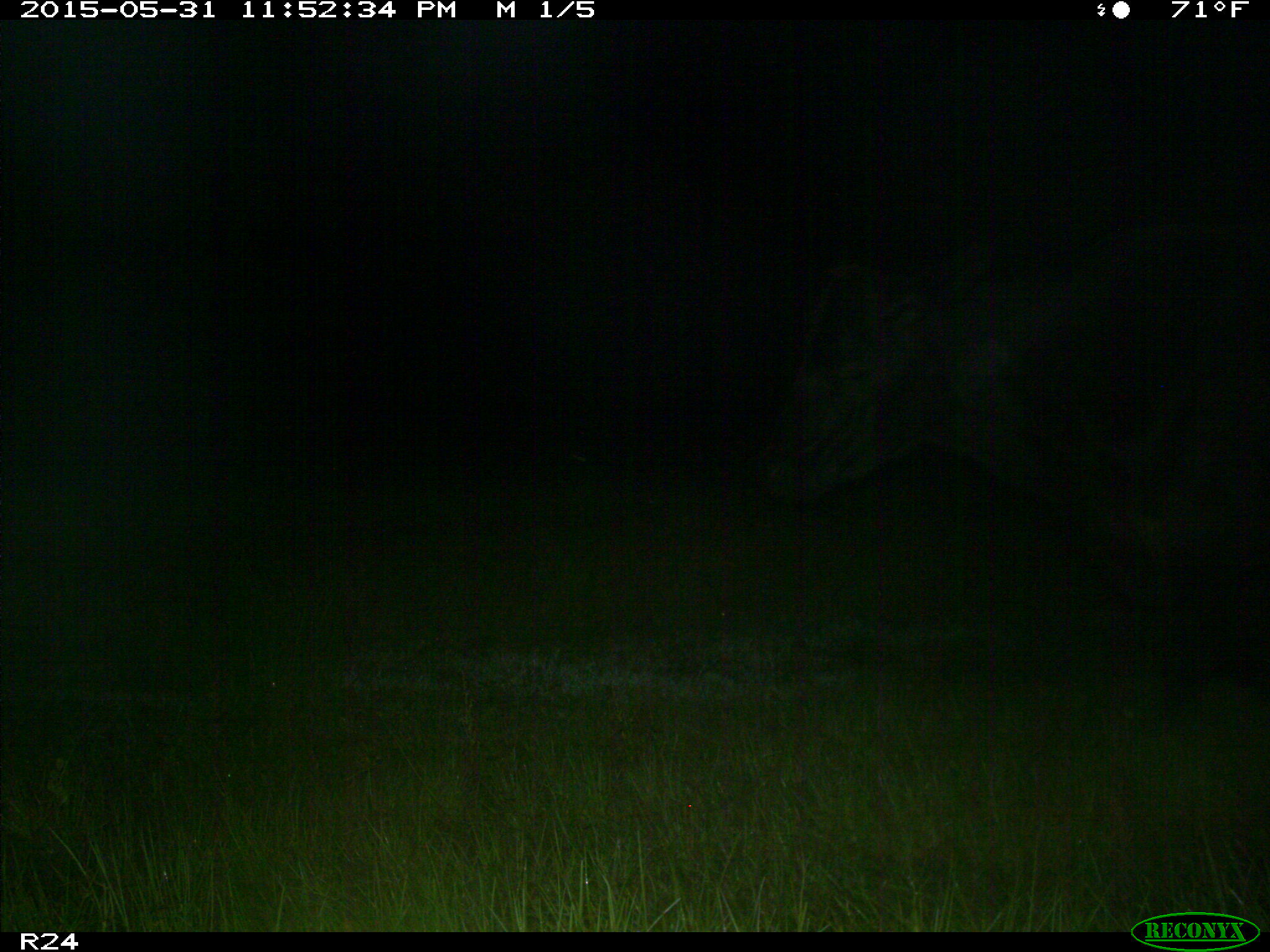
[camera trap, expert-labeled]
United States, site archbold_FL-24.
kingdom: Animalia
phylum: Chordata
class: Mammalia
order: Artiodactyla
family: Bovidae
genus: Bos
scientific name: Bos taurus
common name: domestic cow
Bos taurus (domestic cow).